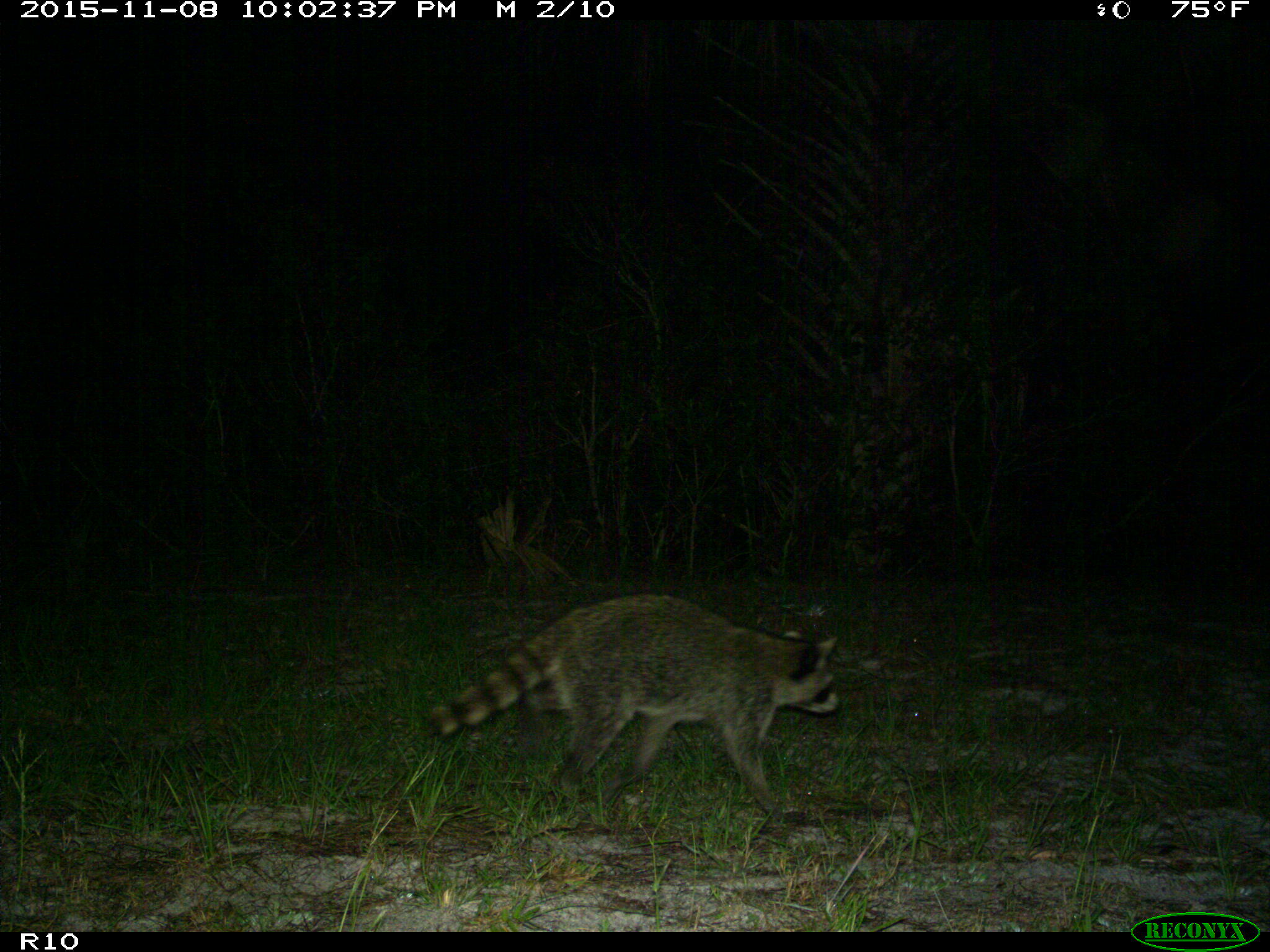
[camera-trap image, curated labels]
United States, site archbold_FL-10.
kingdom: Animalia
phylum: Chordata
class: Mammalia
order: Carnivora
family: Procyonidae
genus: Procyon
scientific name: Procyon lotor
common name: common raccoon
Procyon lotor (common raccoon).